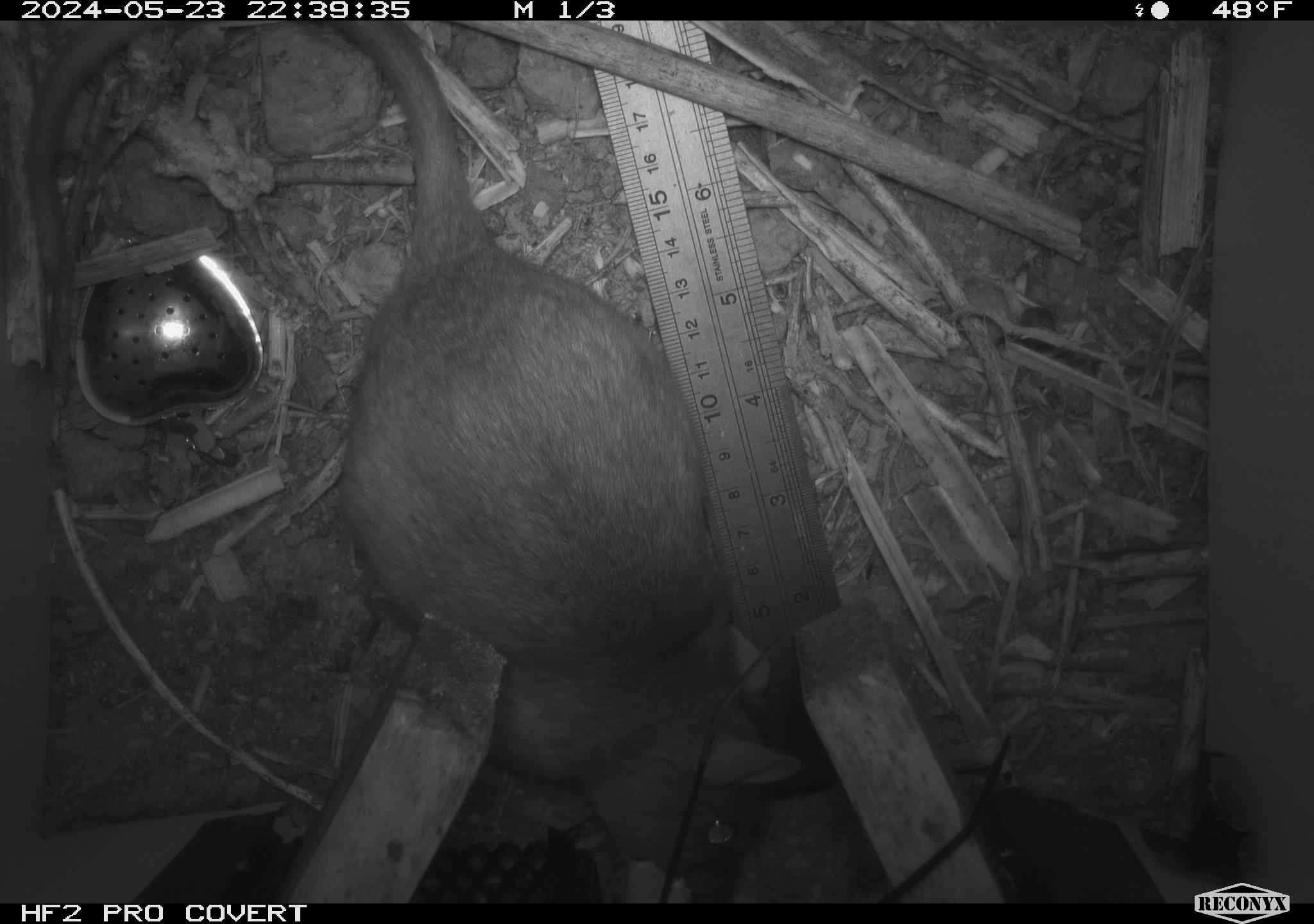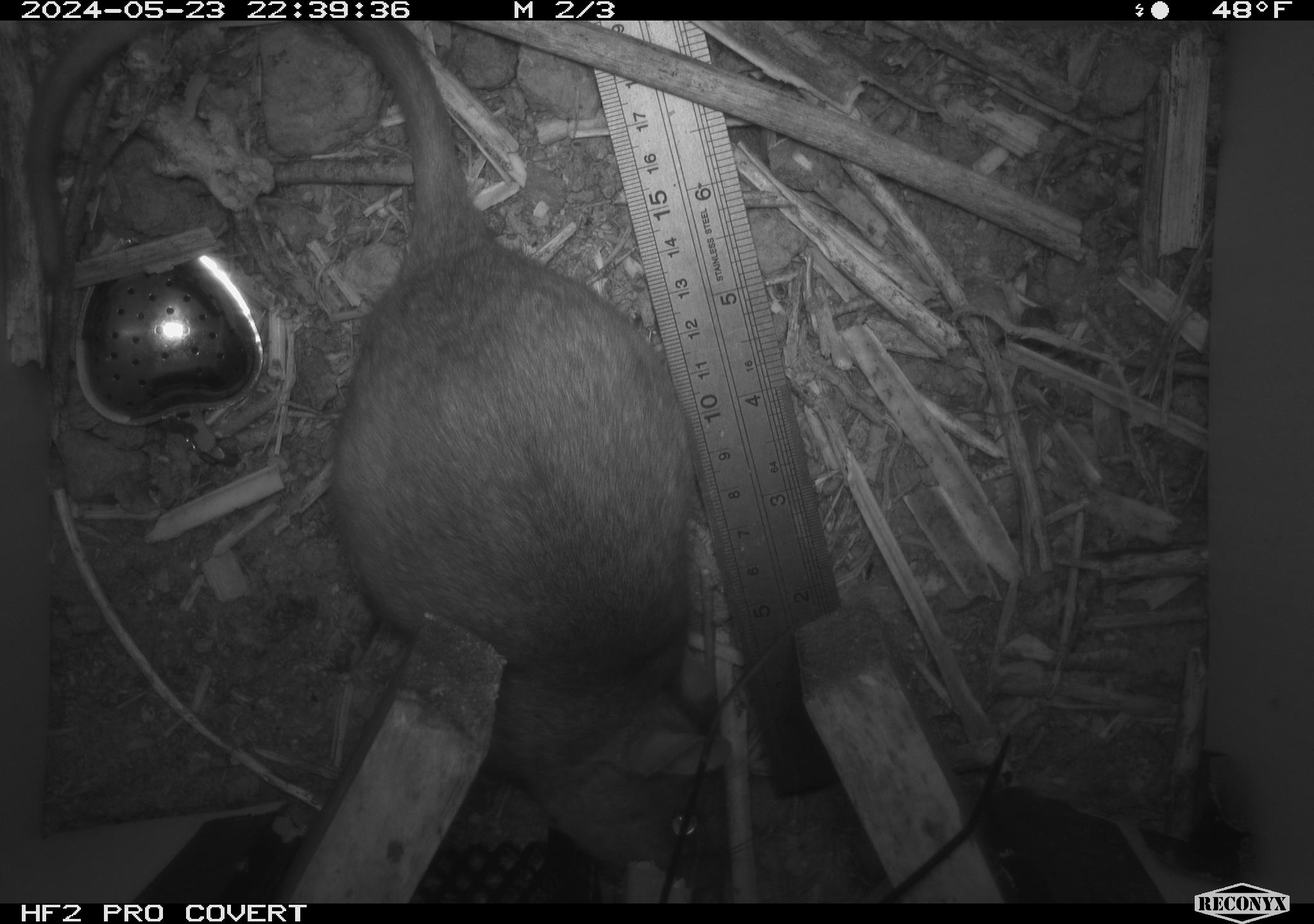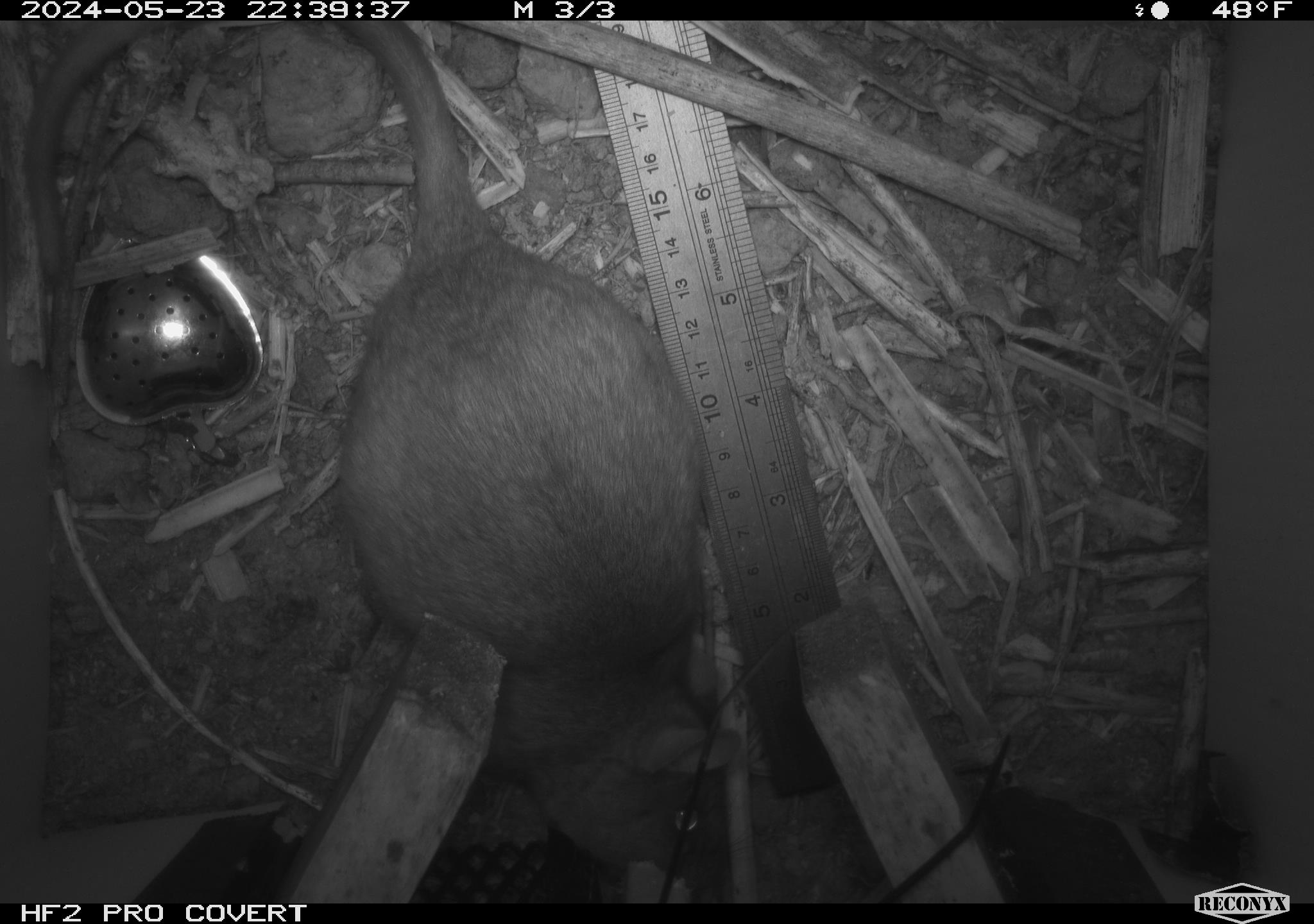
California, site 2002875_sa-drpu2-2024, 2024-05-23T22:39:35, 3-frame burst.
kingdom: Animalia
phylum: Chordata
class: Mammalia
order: Rodentia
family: Cricetidae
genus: Neotoma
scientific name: Neotoma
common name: pack rat or woodrat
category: neotoma species